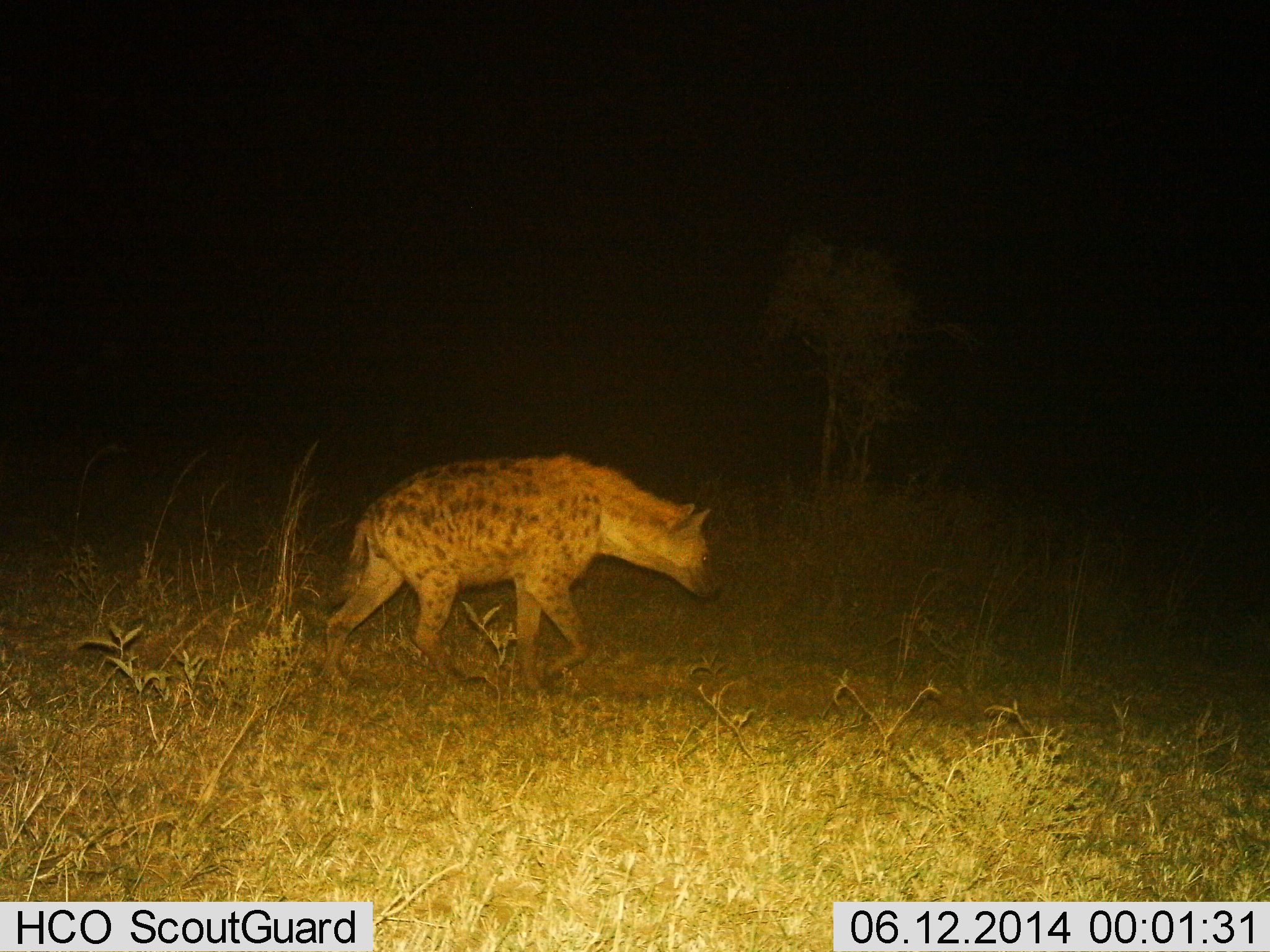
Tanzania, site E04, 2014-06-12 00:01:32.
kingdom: Animalia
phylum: Chordata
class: Mammalia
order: Carnivora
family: Hyaenidae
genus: Crocuta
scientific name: Crocuta crocuta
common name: spotted hyena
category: hyenaspotted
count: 1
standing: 20%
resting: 0%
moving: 80%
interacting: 0%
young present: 0%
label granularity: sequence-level